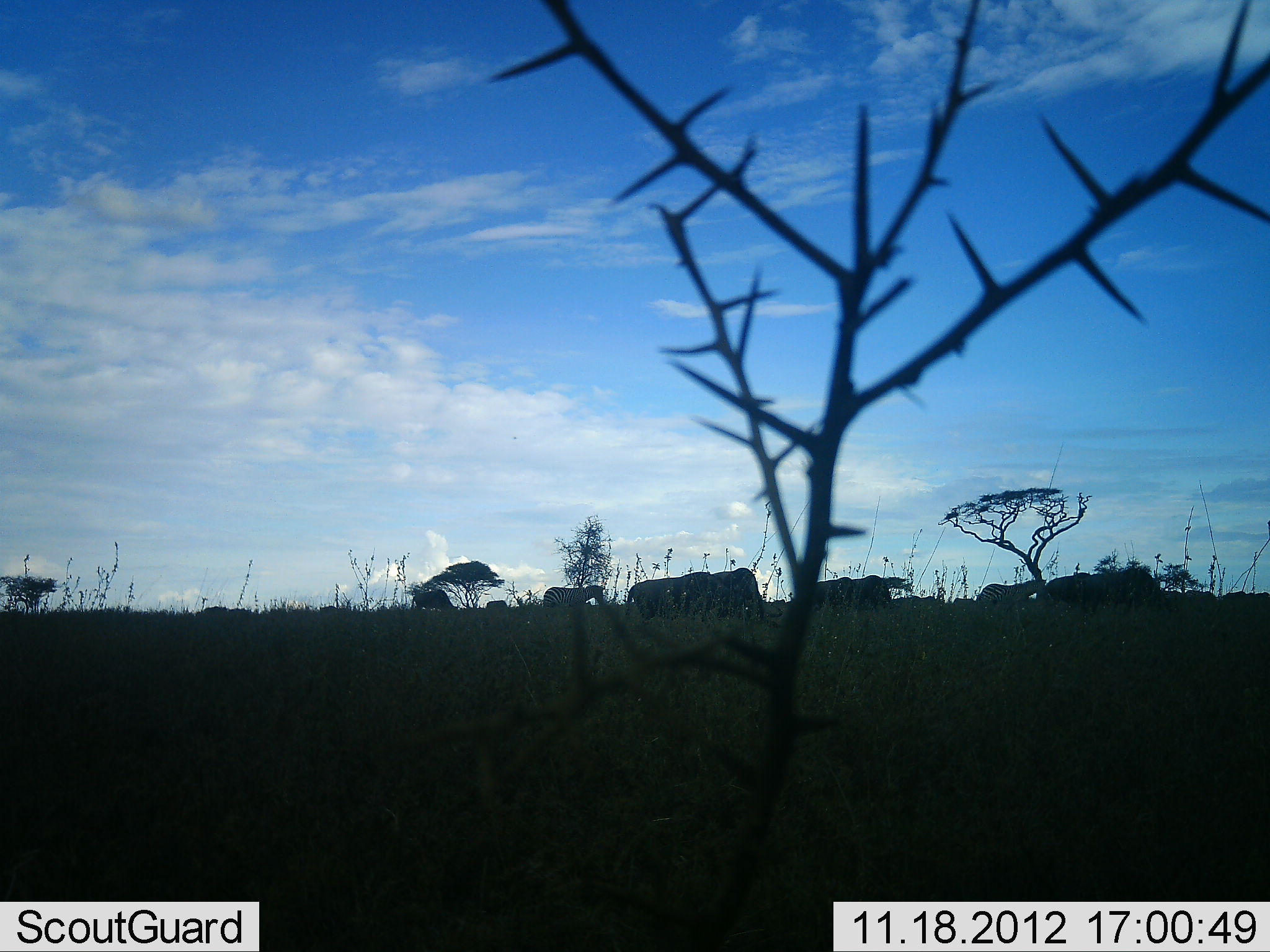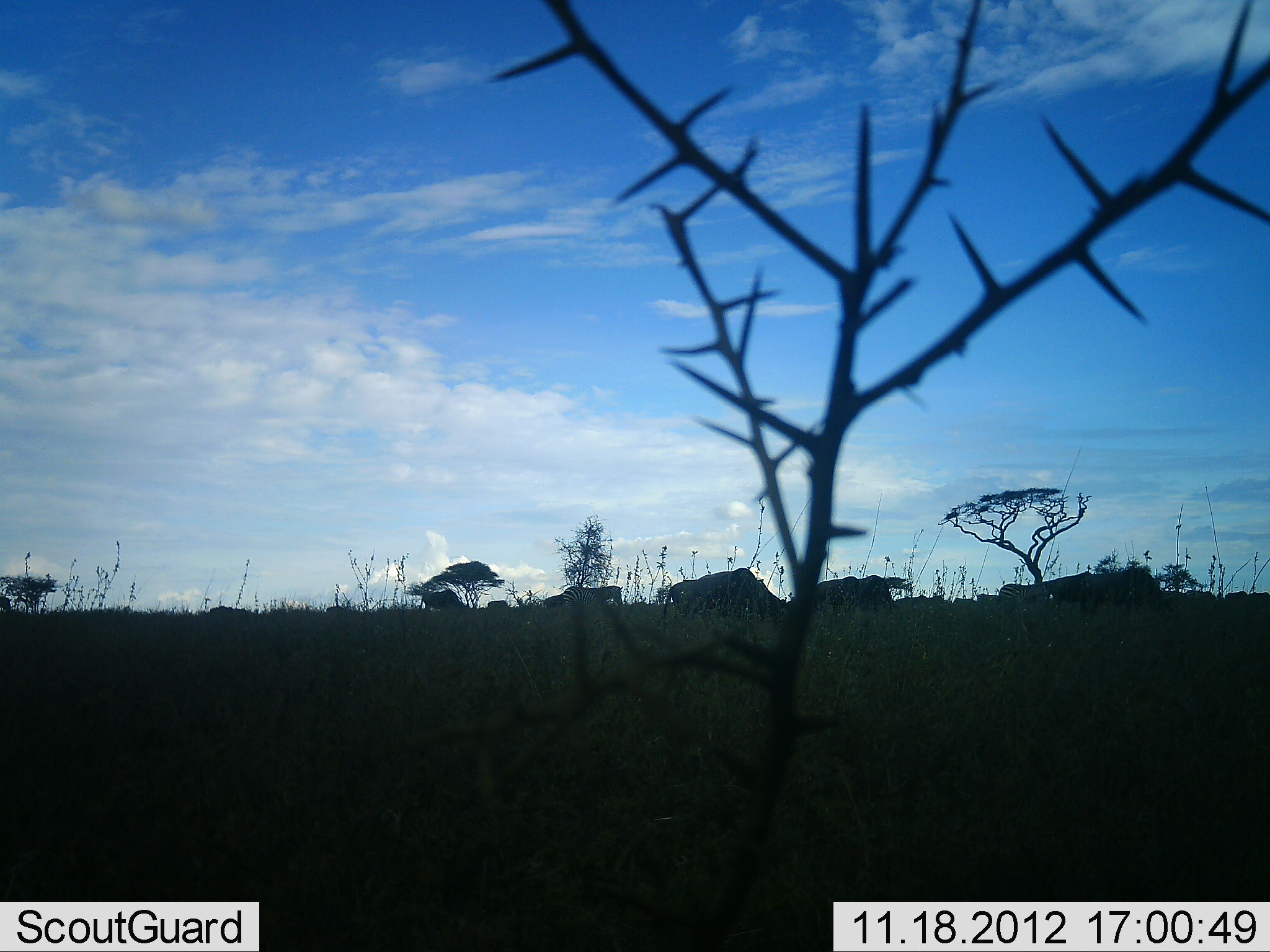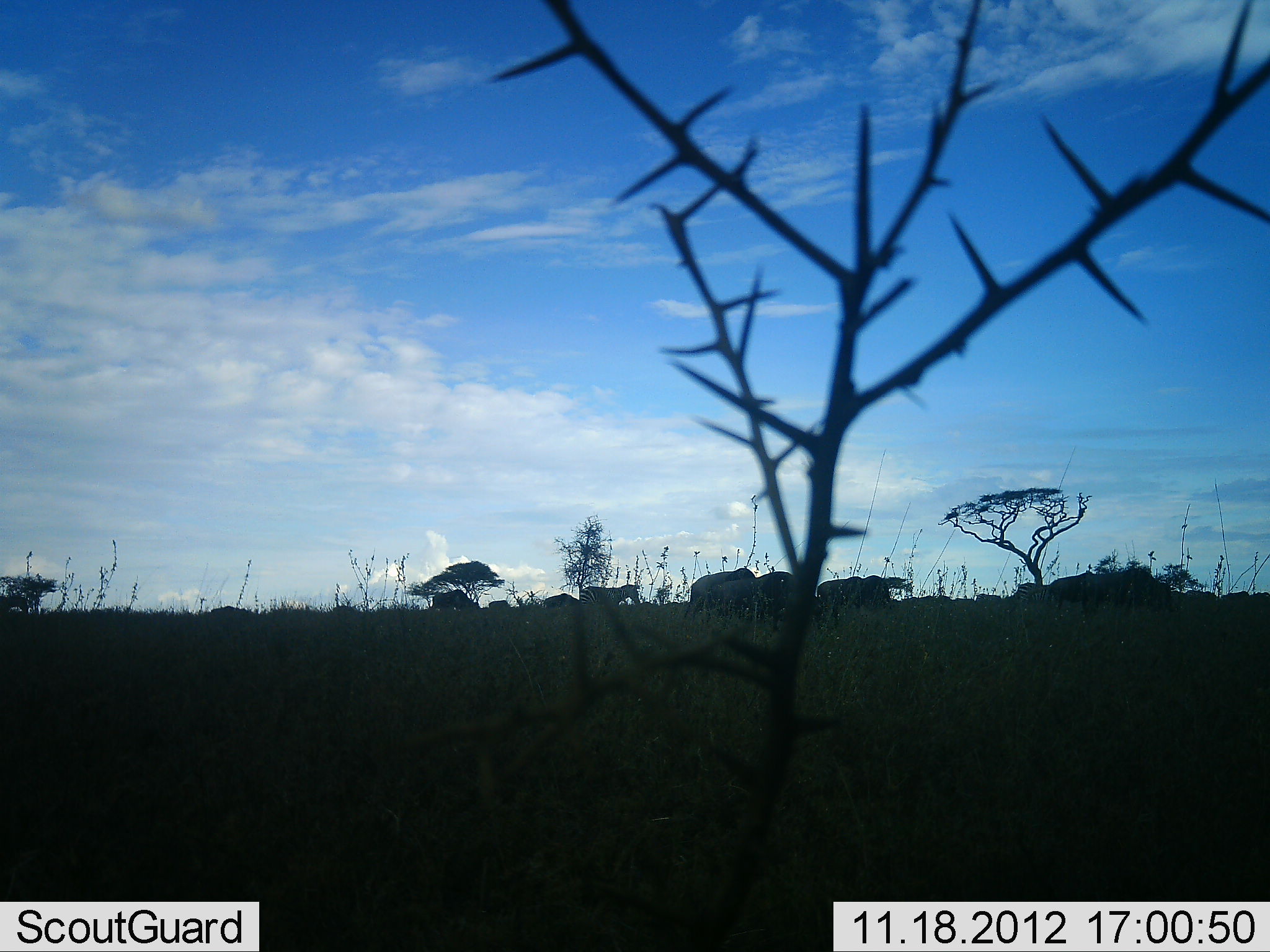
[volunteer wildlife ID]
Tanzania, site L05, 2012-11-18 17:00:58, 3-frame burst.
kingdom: Animalia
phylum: Chordata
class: Mammalia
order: Artiodactyla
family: Bovidae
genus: Connochaetes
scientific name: Connochaetes taurinus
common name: blue wildebeest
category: wildebeest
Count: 6.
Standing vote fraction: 18%.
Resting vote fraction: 0%.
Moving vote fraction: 91%.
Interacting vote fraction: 0%.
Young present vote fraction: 0%.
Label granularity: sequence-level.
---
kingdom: Animalia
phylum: Chordata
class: Mammalia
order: Perissodactyla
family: Equidae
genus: Equus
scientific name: Equus quagga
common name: plains zebra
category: zebra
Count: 3.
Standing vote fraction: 13%.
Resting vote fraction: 0%.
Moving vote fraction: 93%.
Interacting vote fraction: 0%.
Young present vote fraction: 0%.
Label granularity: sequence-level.